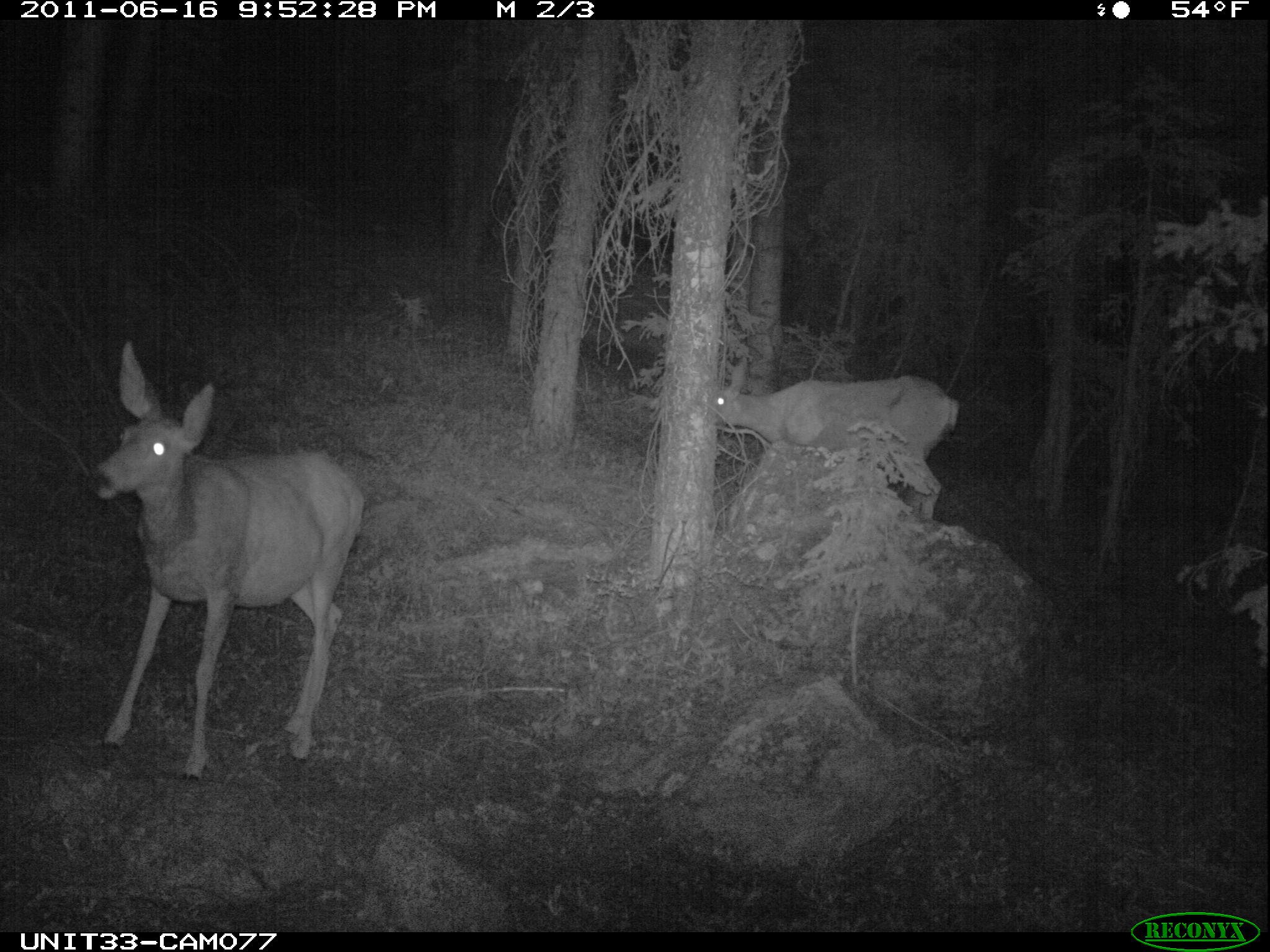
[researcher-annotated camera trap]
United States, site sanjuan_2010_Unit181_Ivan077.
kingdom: Animalia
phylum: Chordata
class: Mammalia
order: Artiodactyla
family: Cervidae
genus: Odocoileus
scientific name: Odocoileus hemionus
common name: mule deer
Odocoileus hemionus (mule deer).